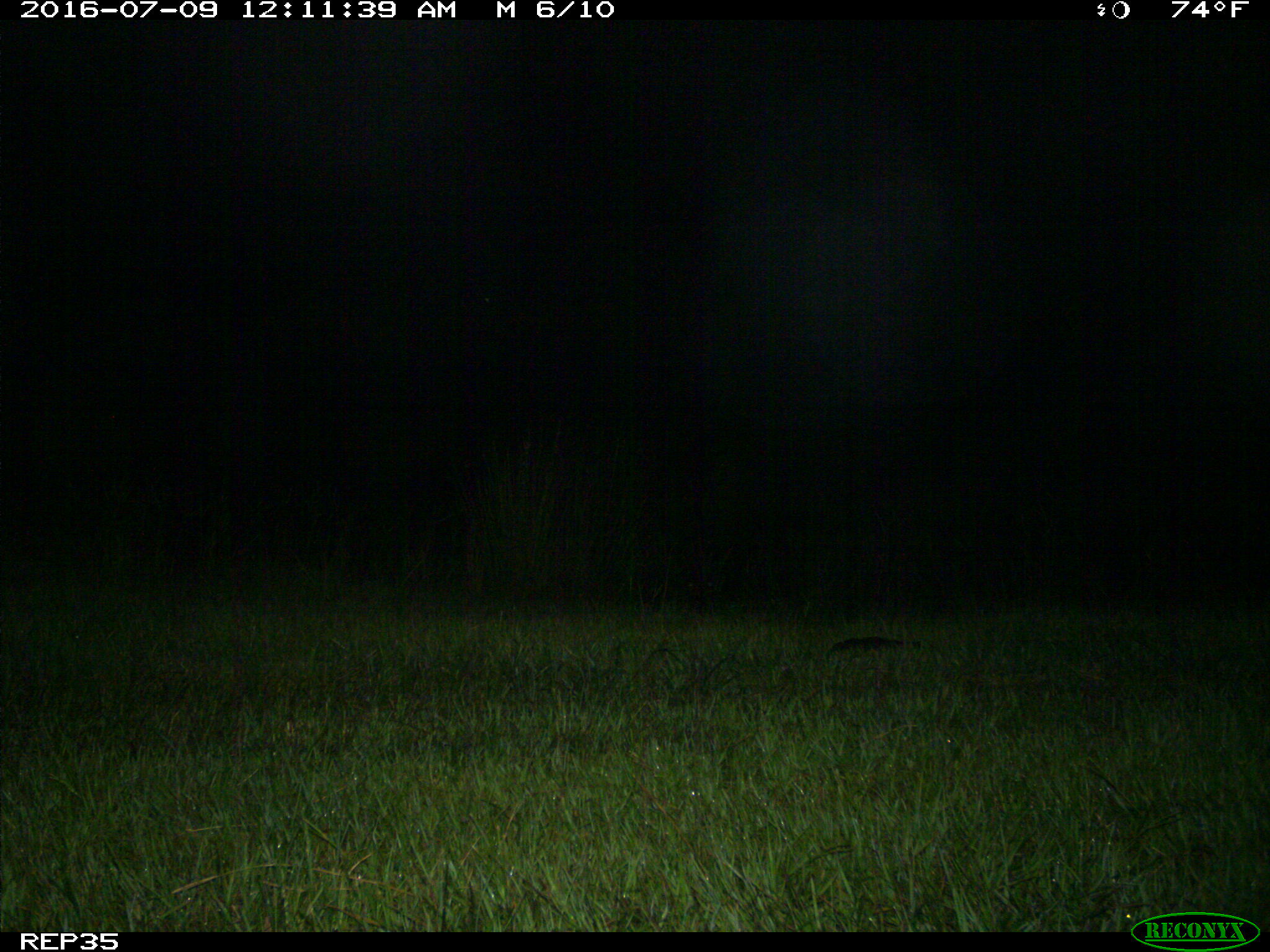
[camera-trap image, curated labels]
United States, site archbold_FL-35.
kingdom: Animalia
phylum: Chordata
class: Mammalia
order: Artiodactyla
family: Cervidae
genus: Odocoileus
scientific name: Odocoileus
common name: deer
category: unidentified deer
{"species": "unidentified deer (deer) (Odocoileus)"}